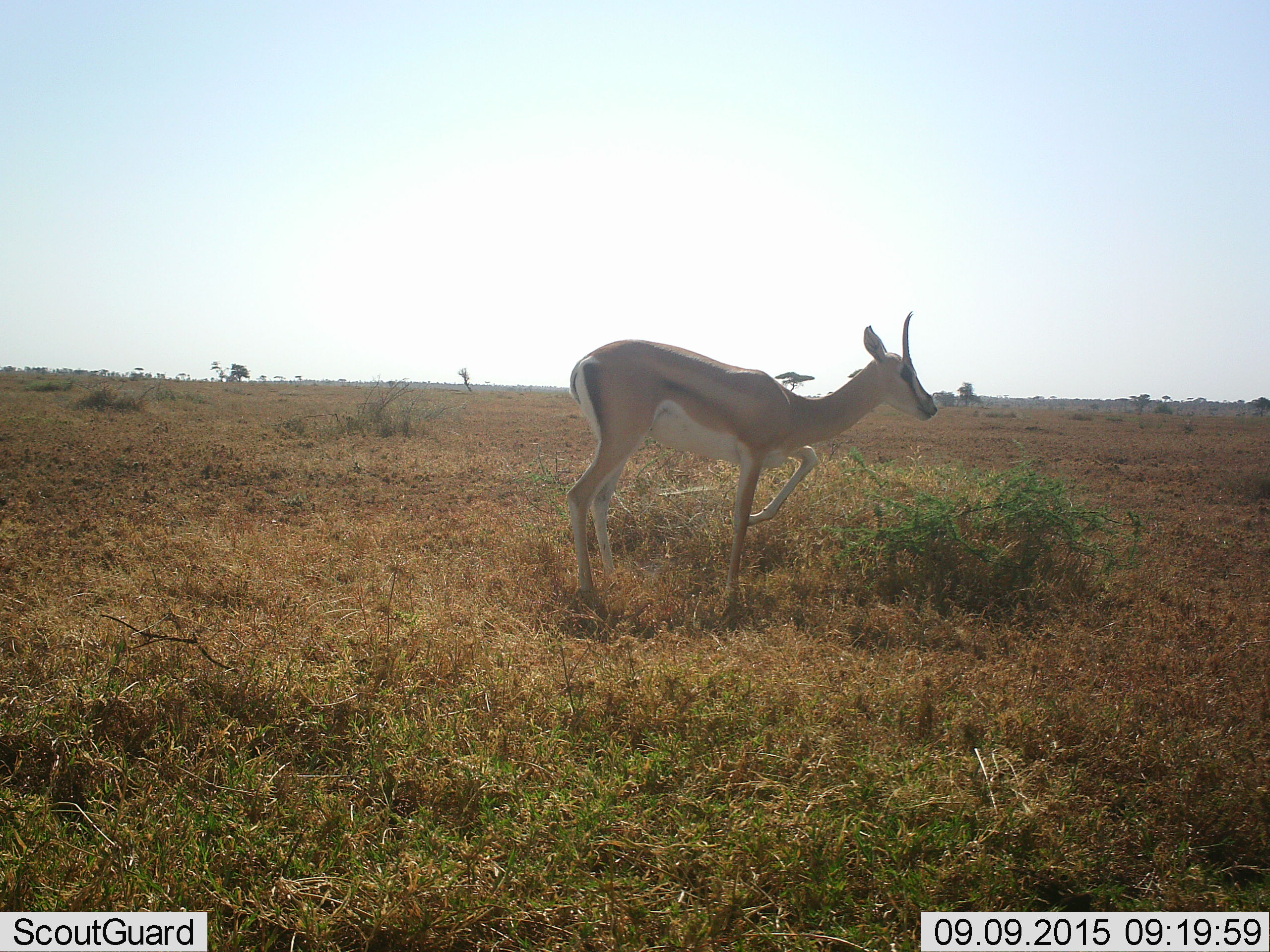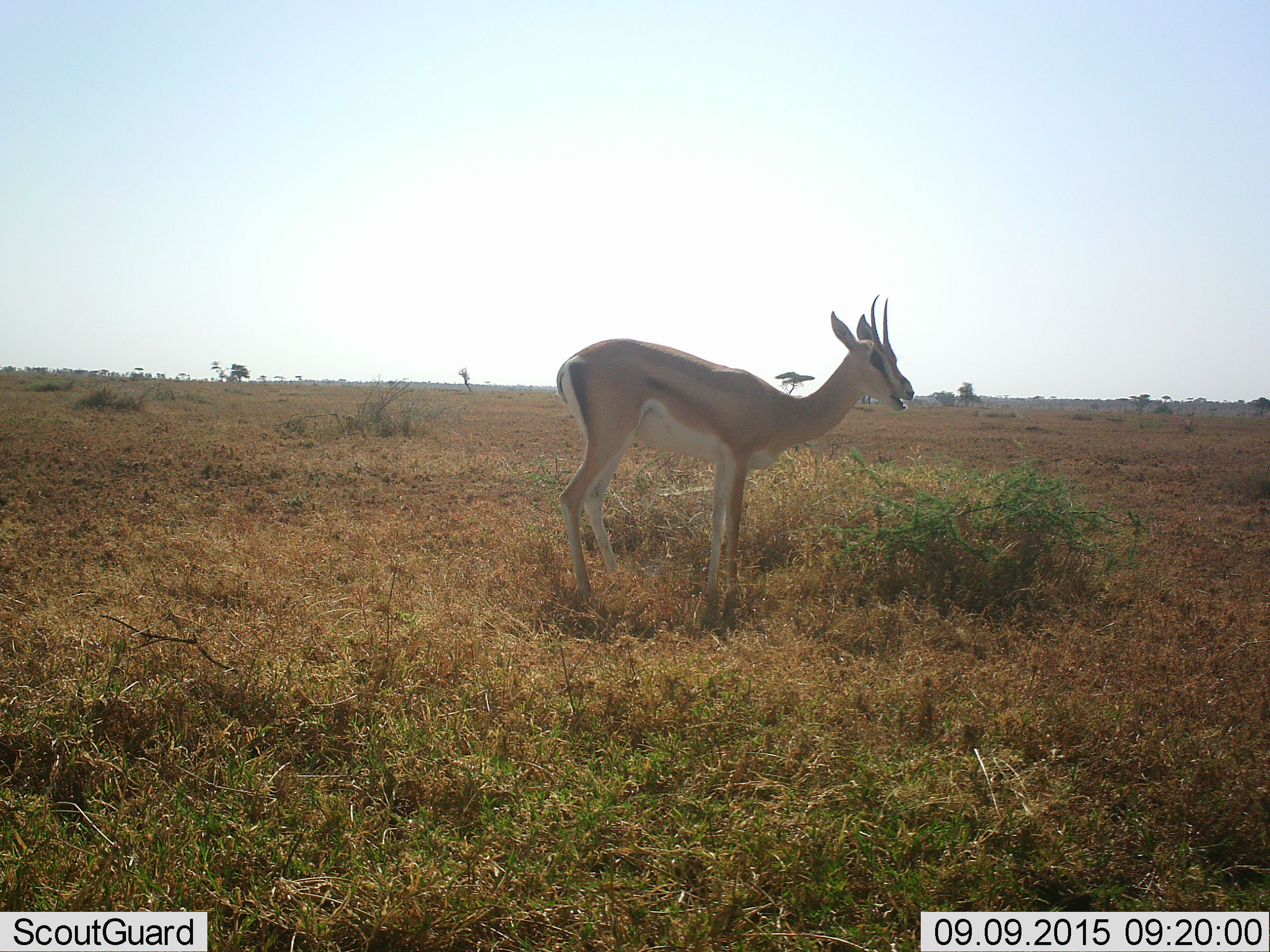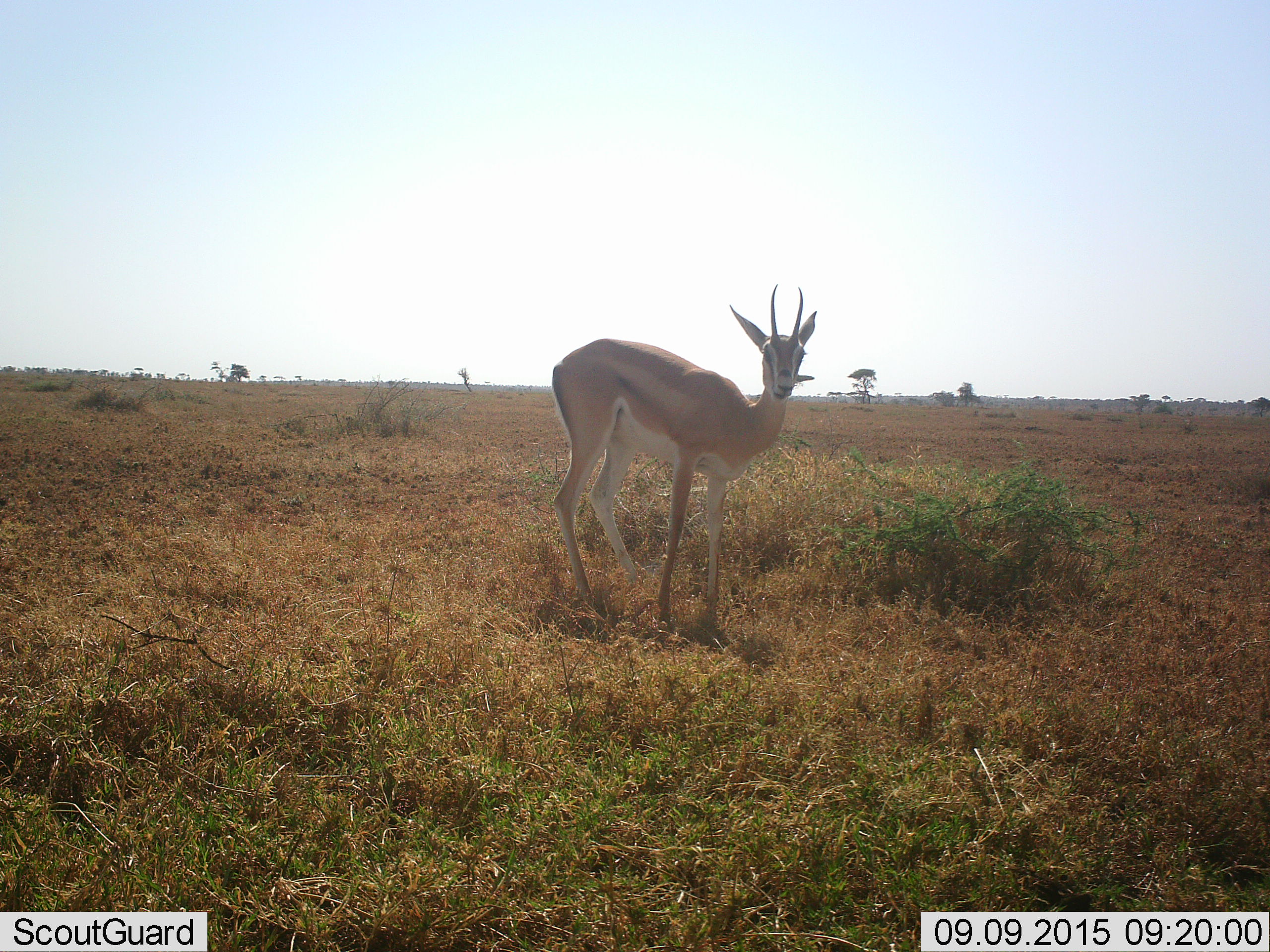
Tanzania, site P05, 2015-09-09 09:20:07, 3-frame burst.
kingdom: Animalia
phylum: Chordata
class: Mammalia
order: Artiodactyla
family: Bovidae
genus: Nanger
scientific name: Nanger granti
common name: grant's gazelle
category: gazellegrants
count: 1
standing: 43%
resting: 0%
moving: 71%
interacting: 0%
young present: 0%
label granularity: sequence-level